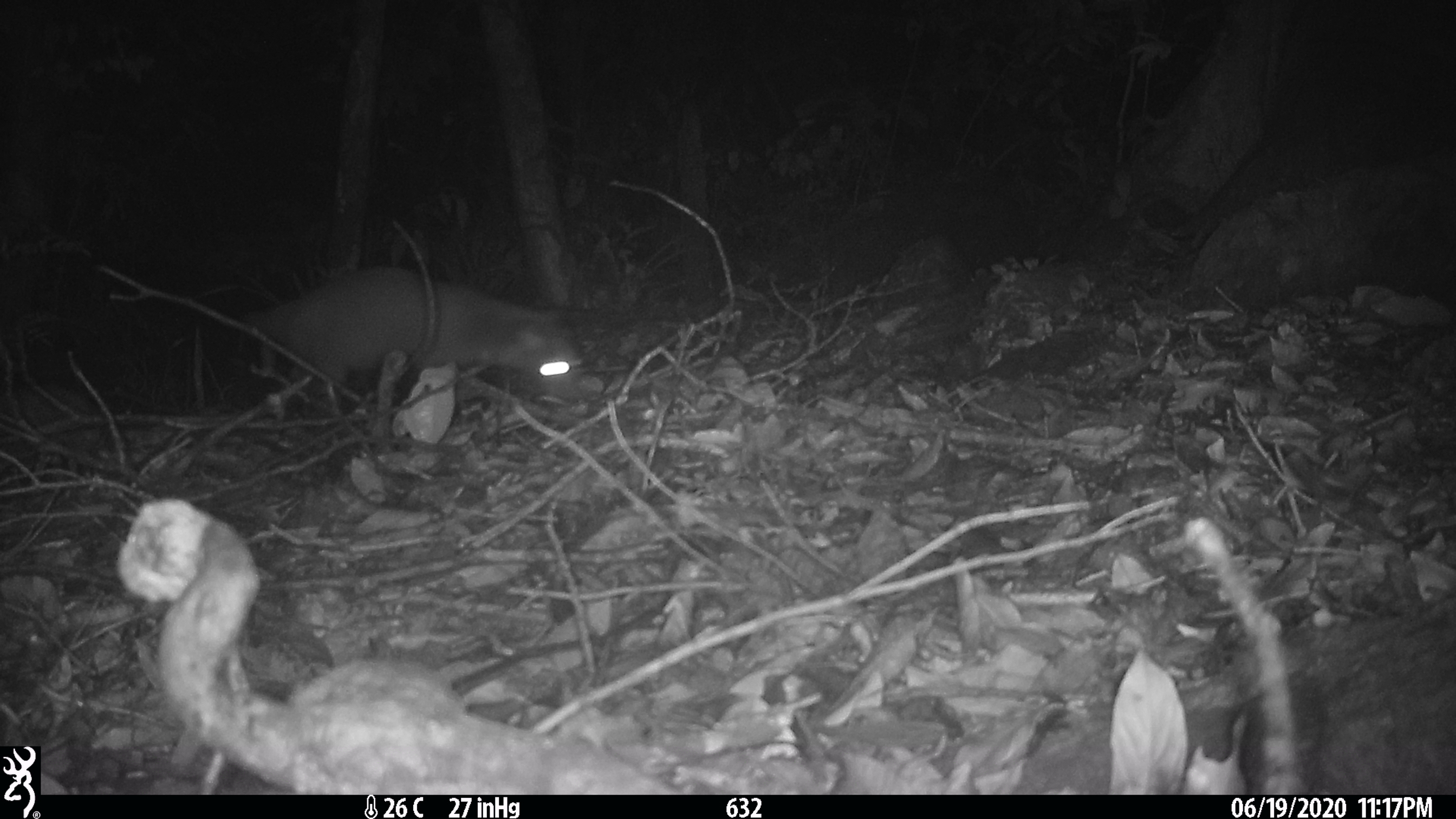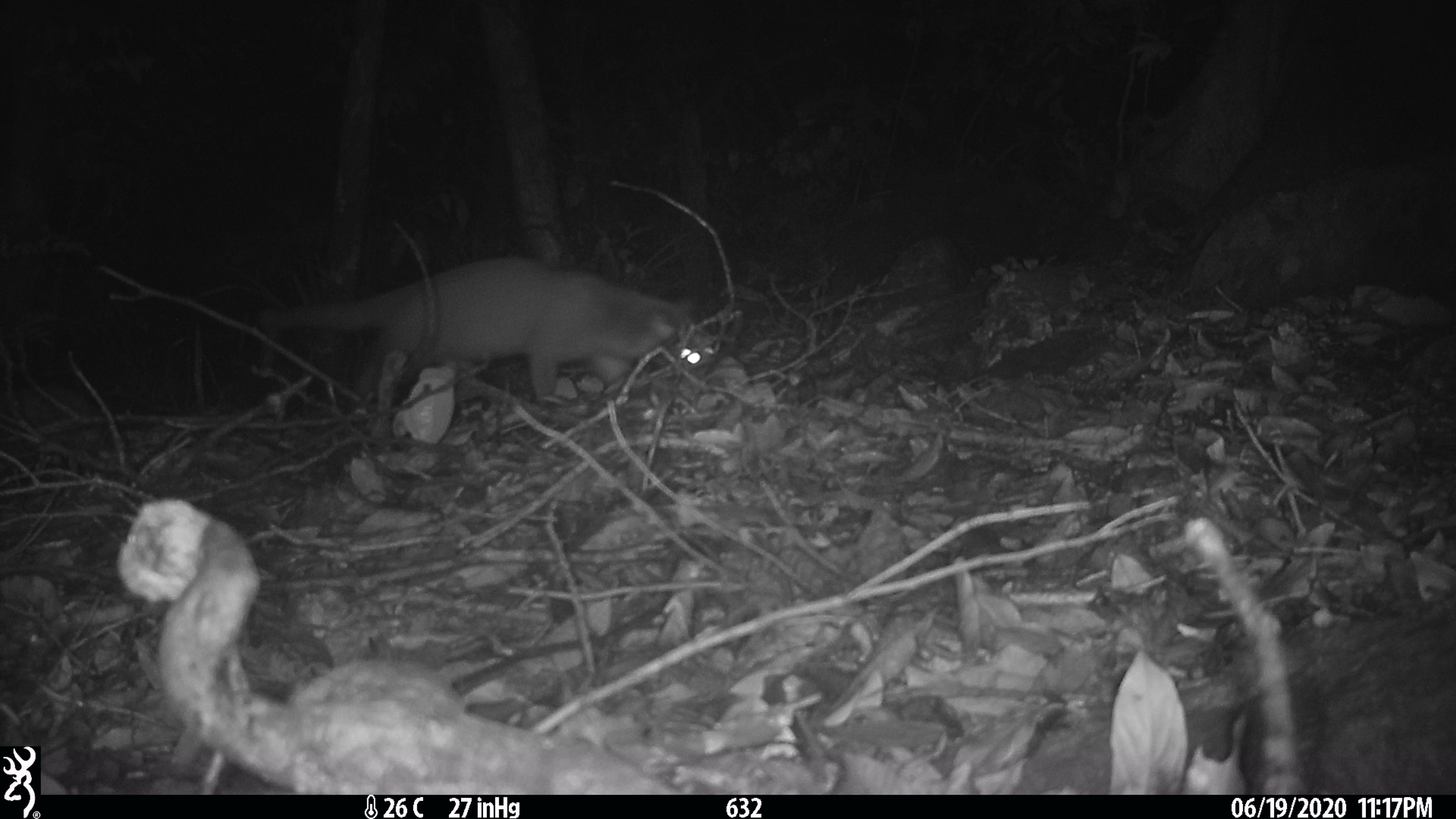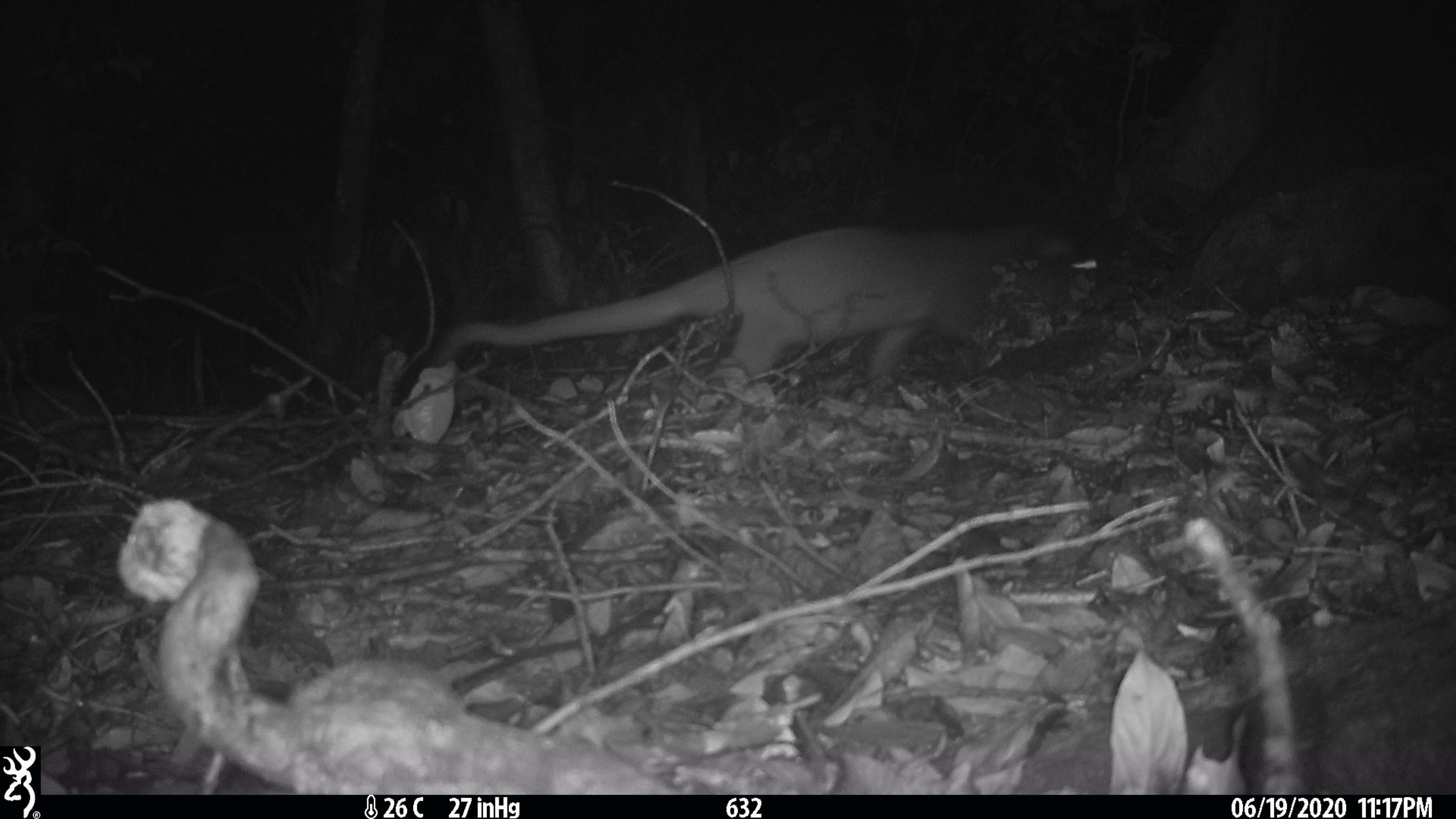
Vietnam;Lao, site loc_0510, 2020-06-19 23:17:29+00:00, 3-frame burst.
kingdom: Animalia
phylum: Chordata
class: Mammalia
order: Carnivora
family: Viverridae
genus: Paguma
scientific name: Paguma larvata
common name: masked palm civet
Masked palm civet (Paguma larvata). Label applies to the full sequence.